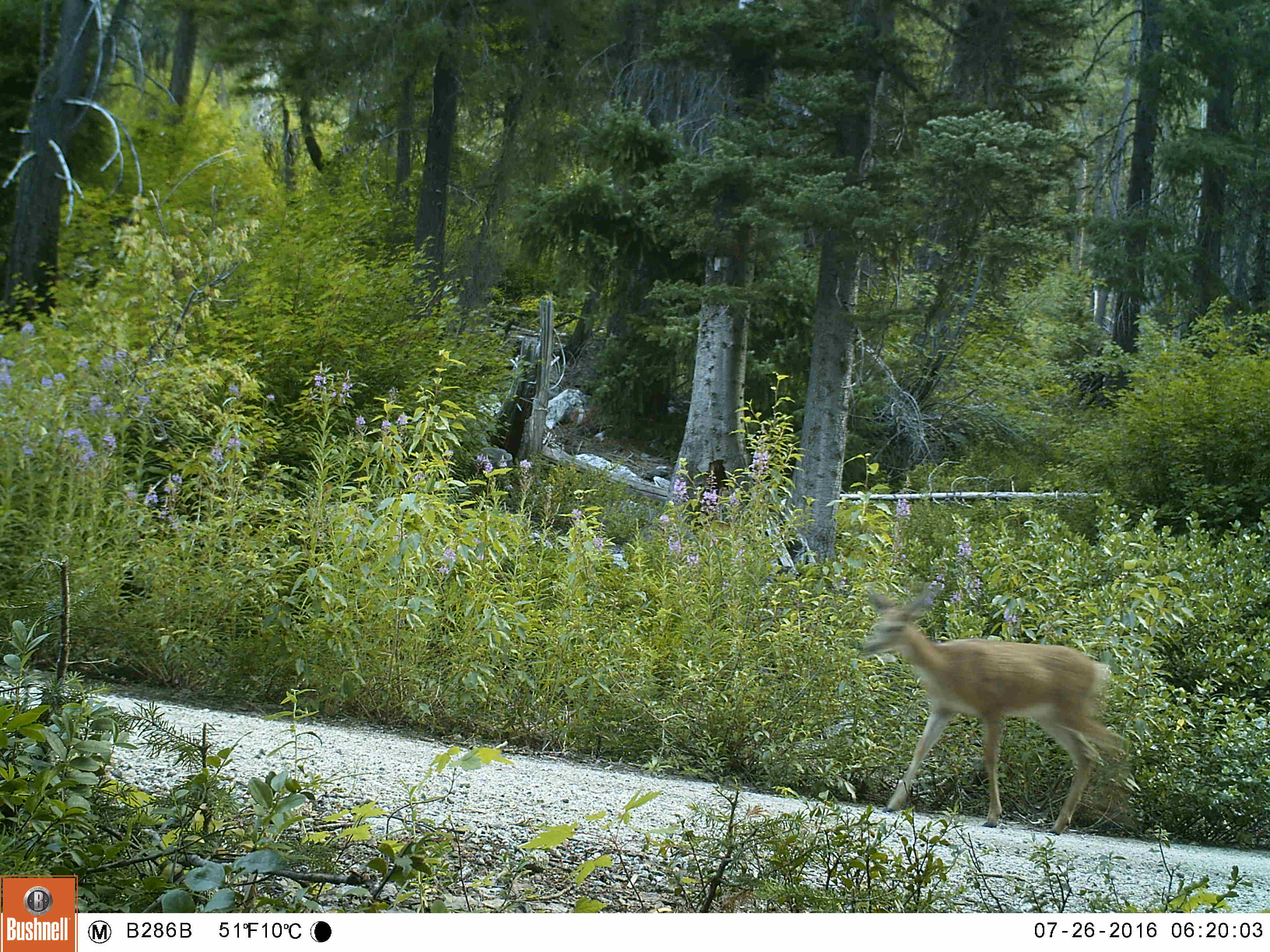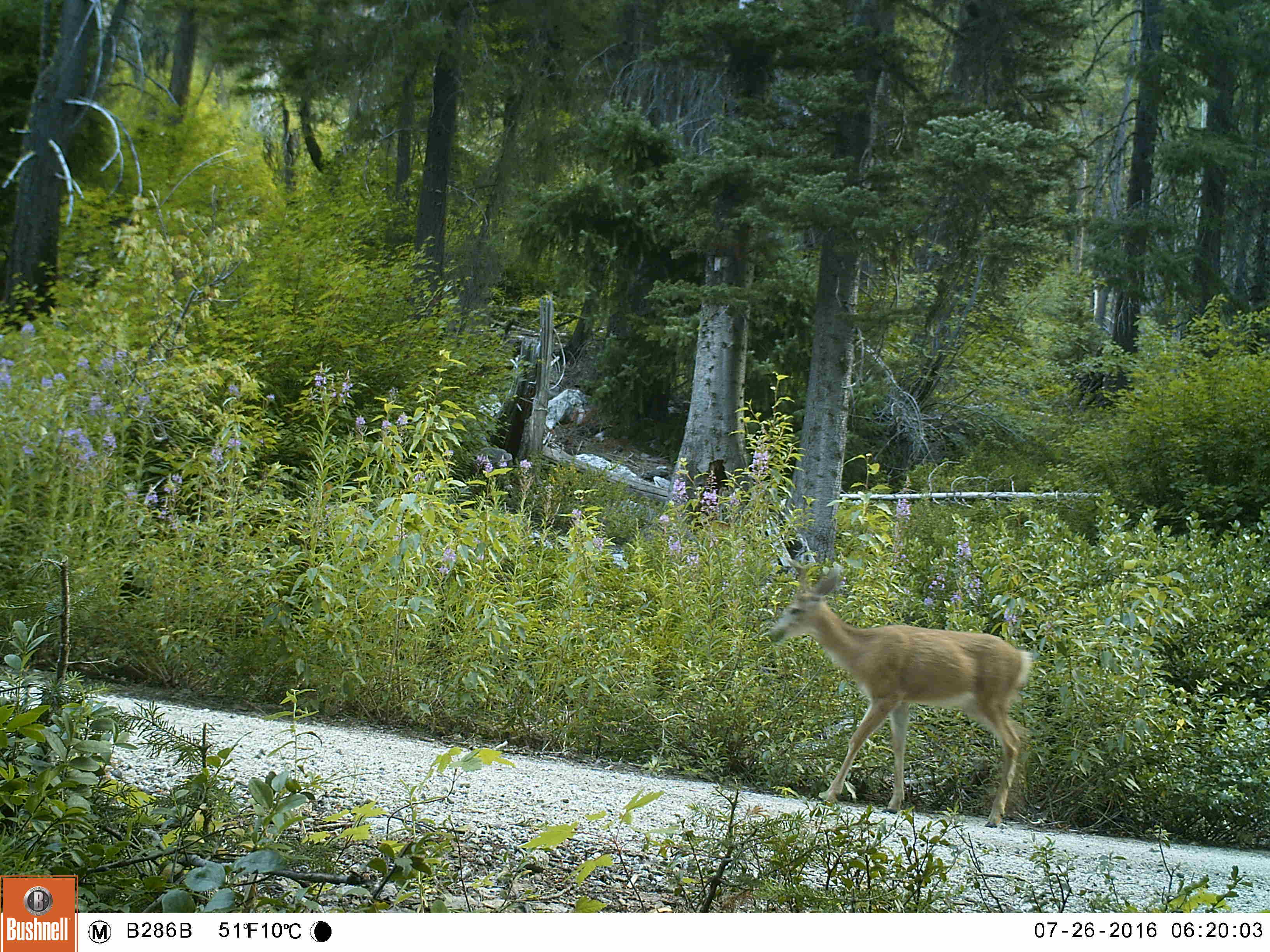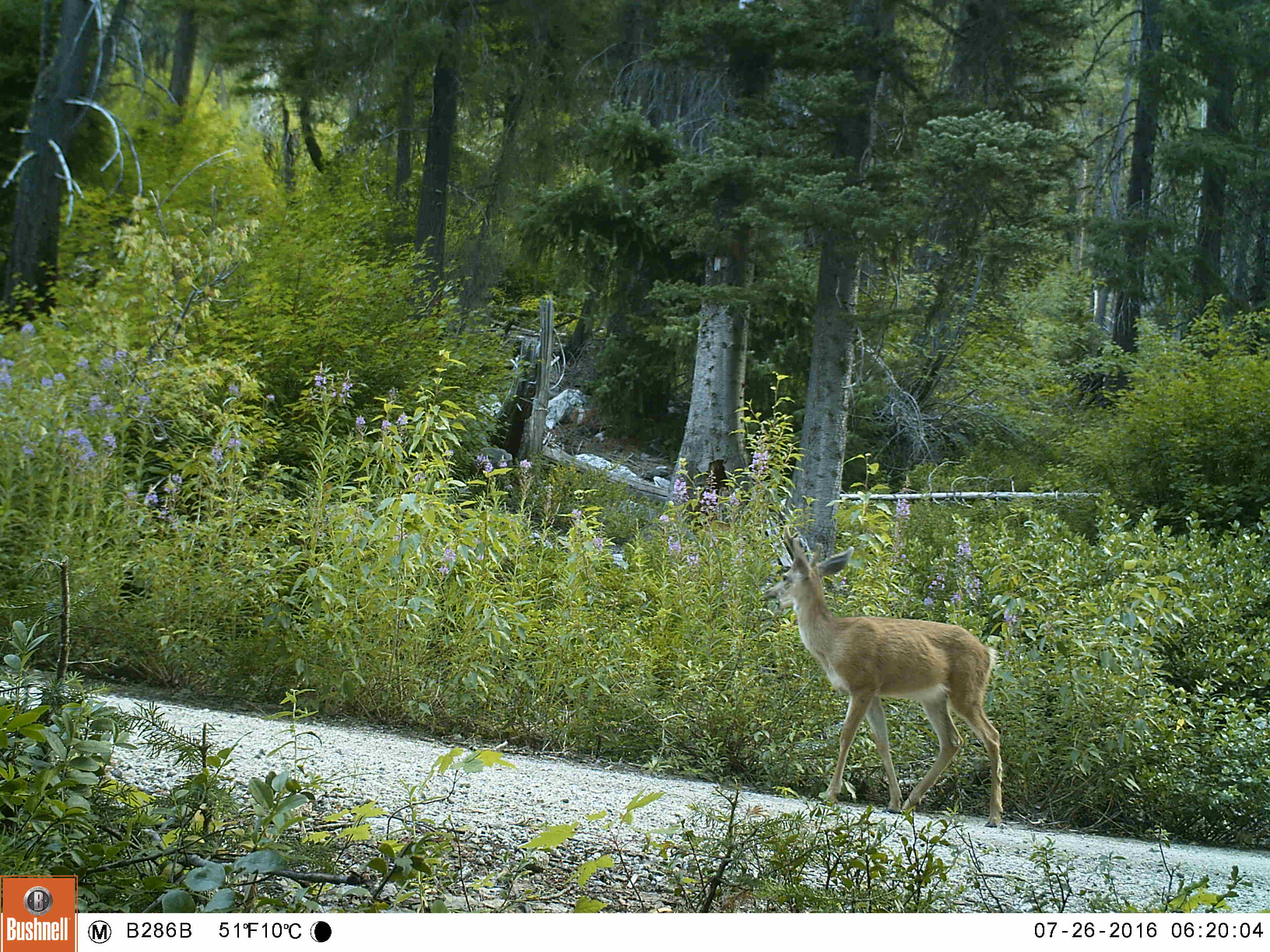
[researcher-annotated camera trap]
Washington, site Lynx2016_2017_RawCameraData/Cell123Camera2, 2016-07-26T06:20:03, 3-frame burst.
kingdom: Animalia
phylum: Chordata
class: Mammalia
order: Artiodactyla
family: Cervidae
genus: Odocoileus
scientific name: Odocoileus hemionus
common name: mule deer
Odocoileus hemionus (mule deer). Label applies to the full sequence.